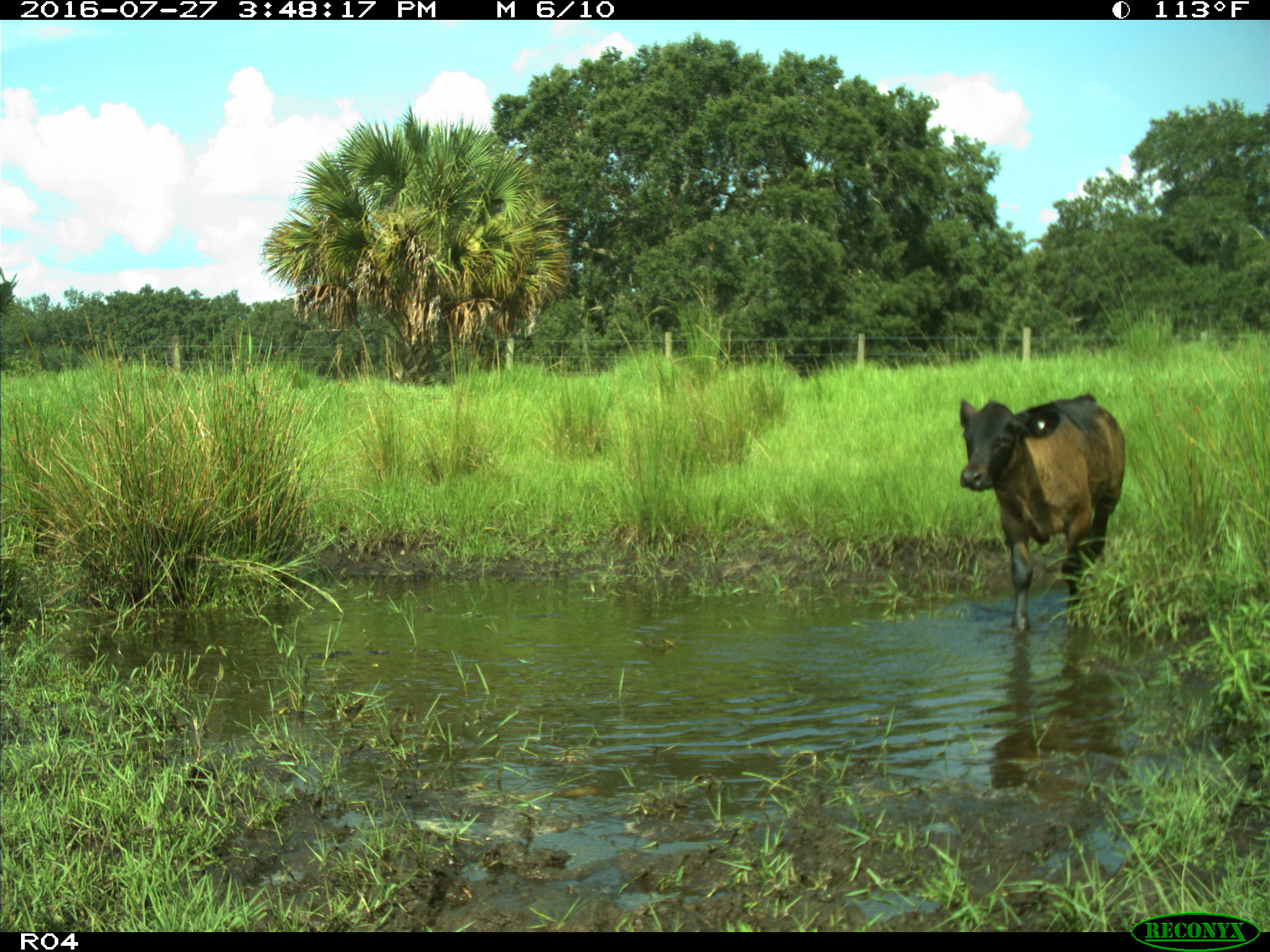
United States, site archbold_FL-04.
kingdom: Animalia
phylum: Chordata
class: Mammalia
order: Artiodactyla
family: Bovidae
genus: Bos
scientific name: Bos taurus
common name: domestic cow